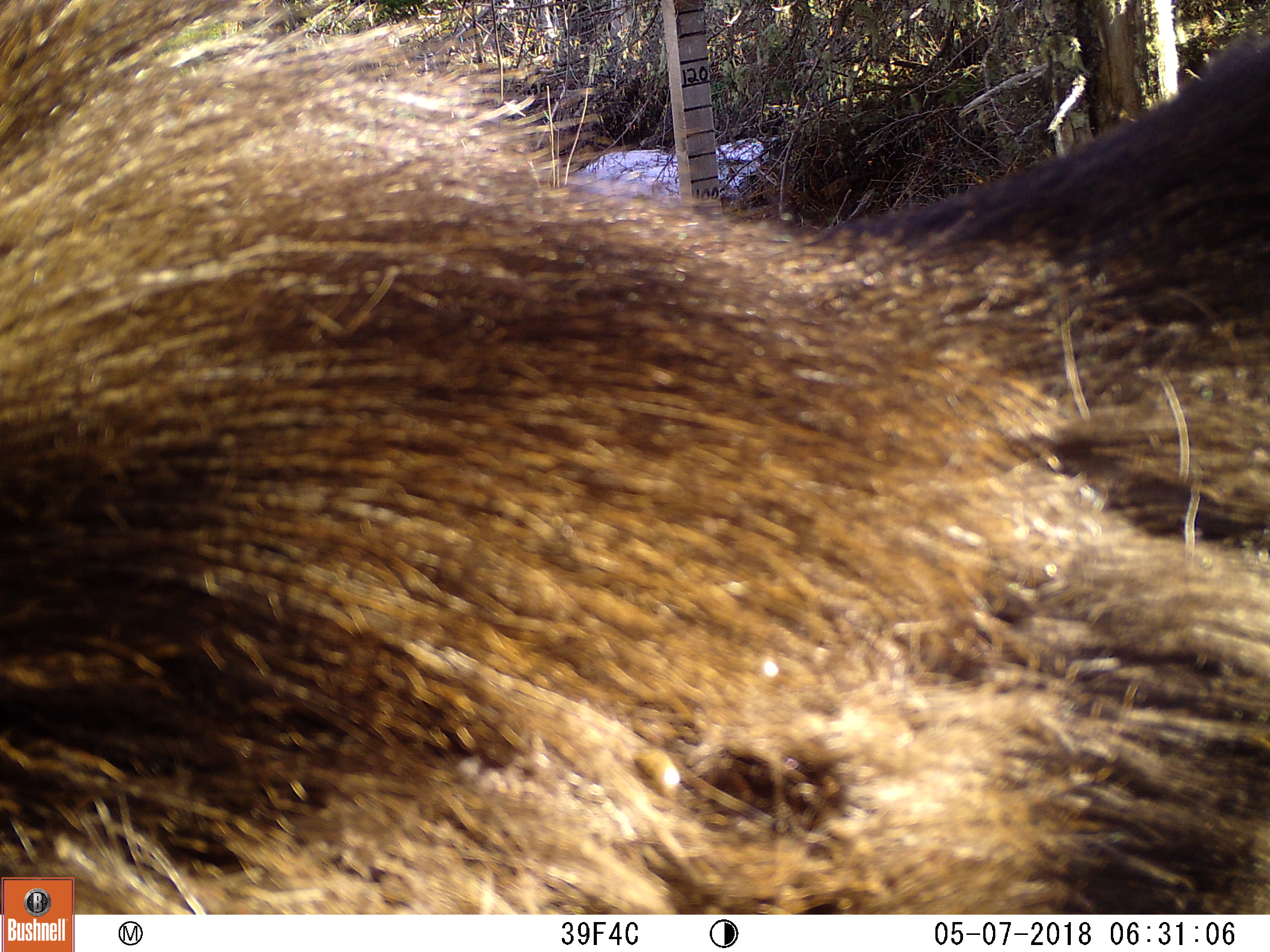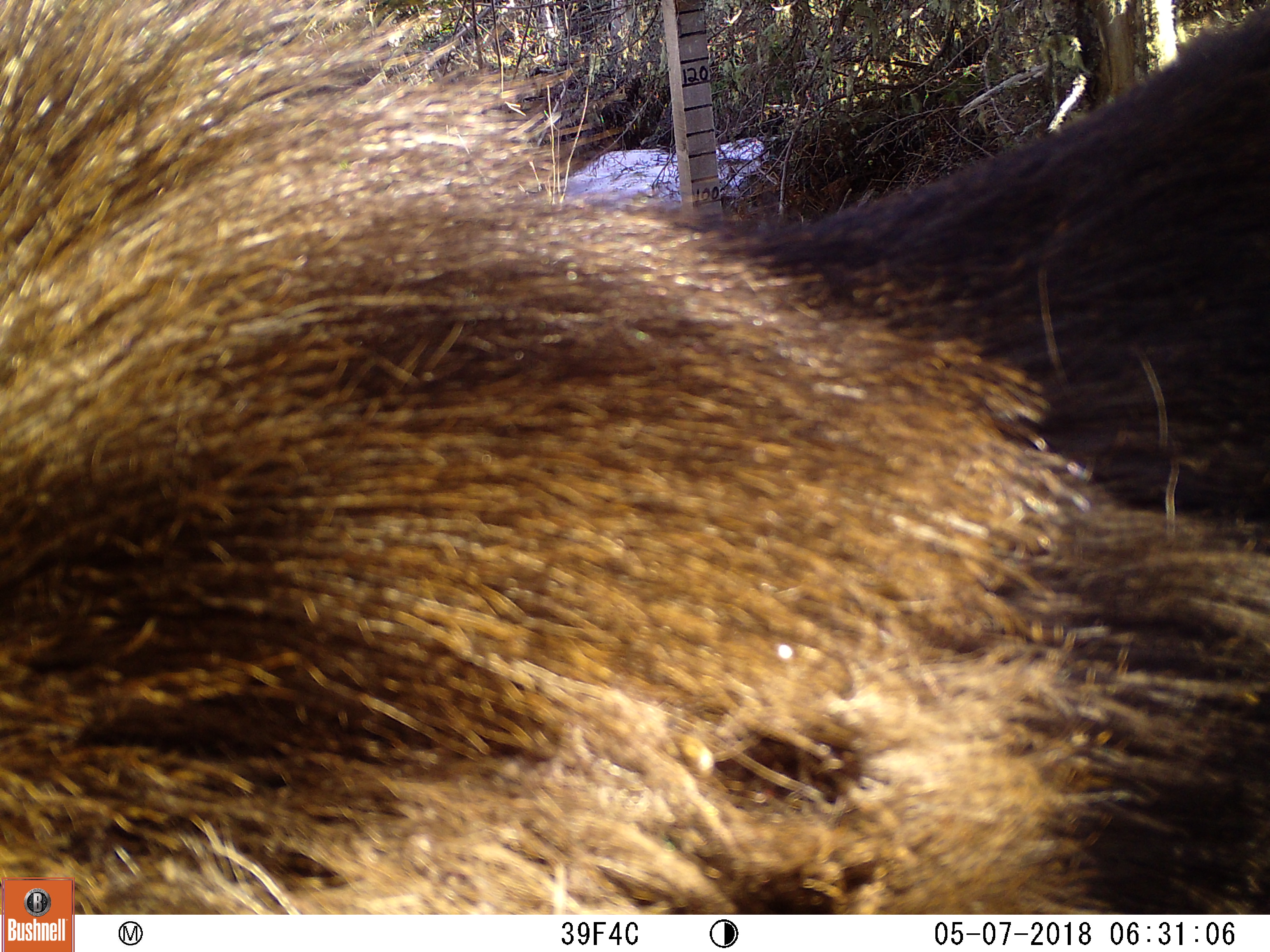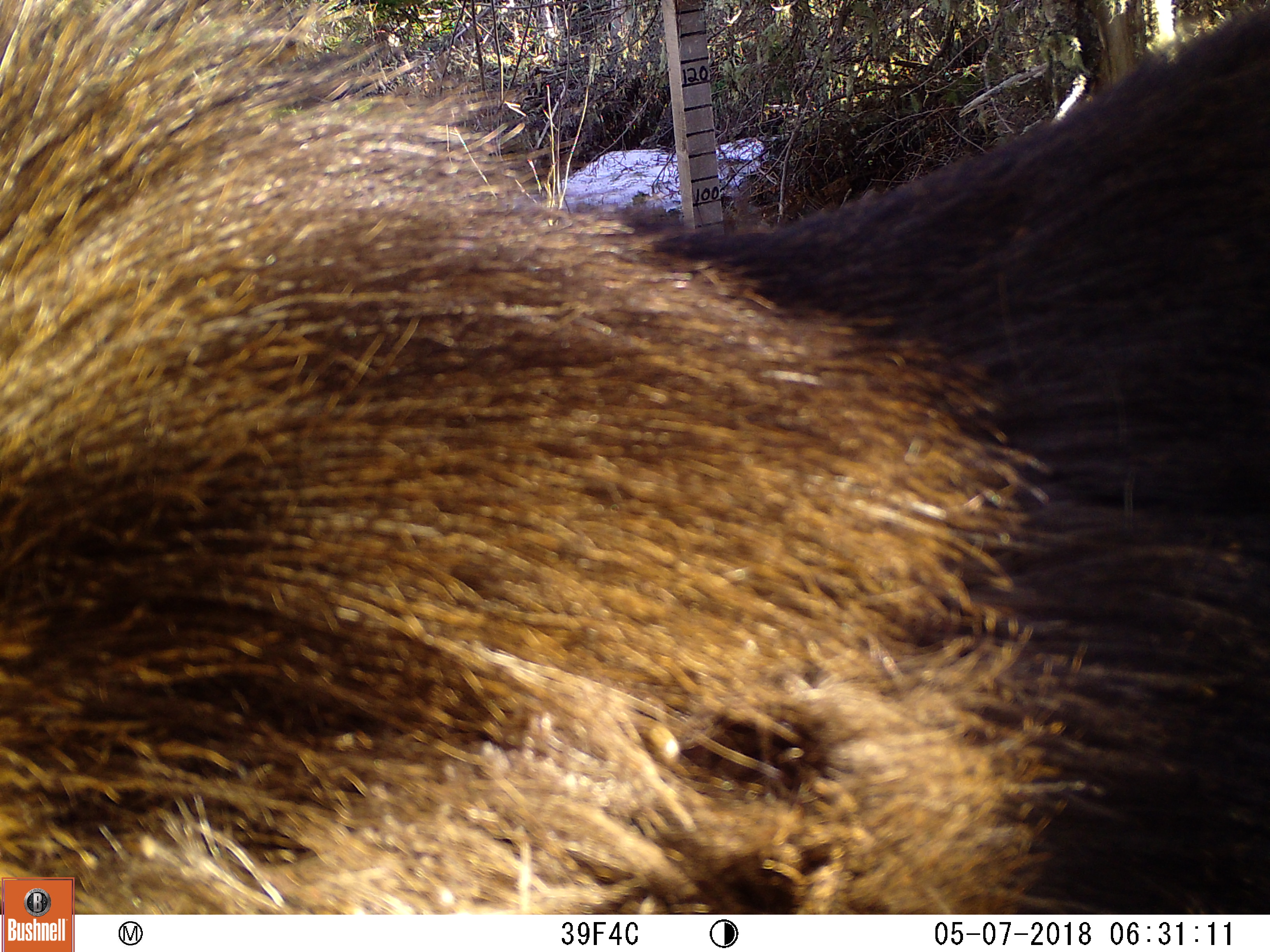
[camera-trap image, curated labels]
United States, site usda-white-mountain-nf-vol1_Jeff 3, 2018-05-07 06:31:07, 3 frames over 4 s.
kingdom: Animalia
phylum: Chordata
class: Mammalia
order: Artiodactyla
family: Cervidae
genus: Alces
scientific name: Alces alces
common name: moose